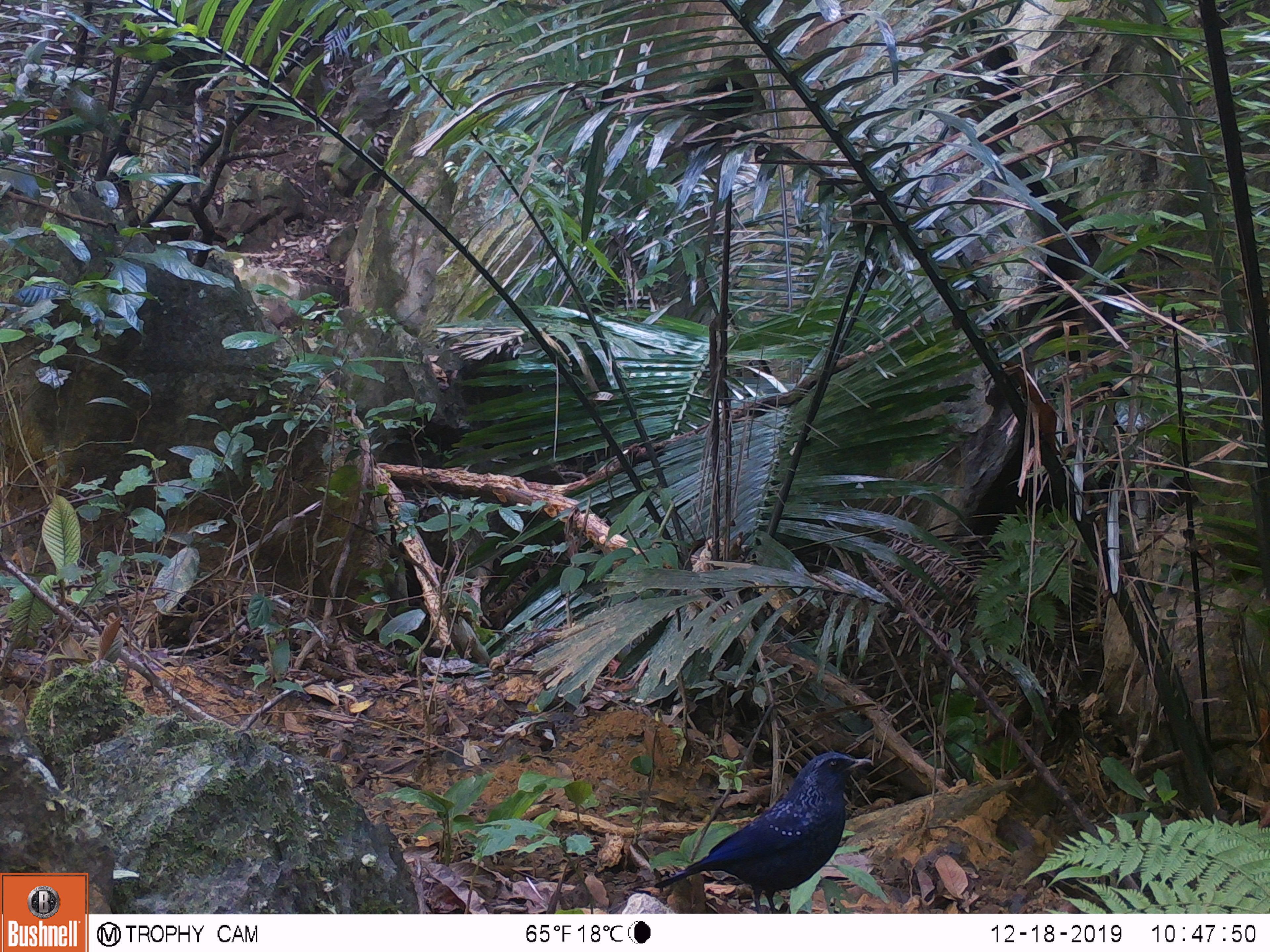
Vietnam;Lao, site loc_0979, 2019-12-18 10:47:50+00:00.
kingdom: Animalia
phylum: Chordata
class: Aves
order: Passeriformes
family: Muscicapidae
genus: Myophonus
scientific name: Myophonus caeruleus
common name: blue whistling thrush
Blue whistling thrush (Myophonus caeruleus). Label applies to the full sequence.